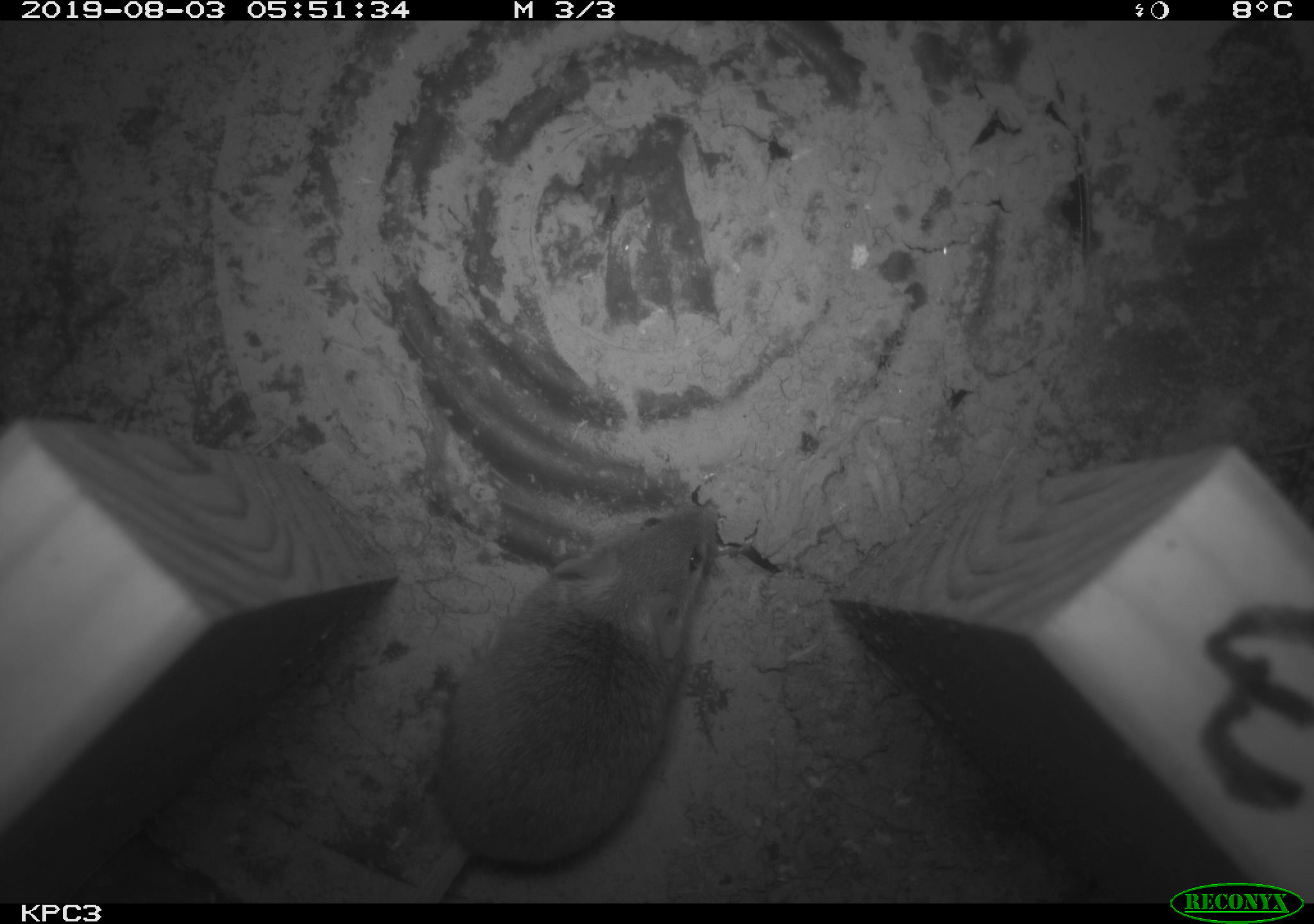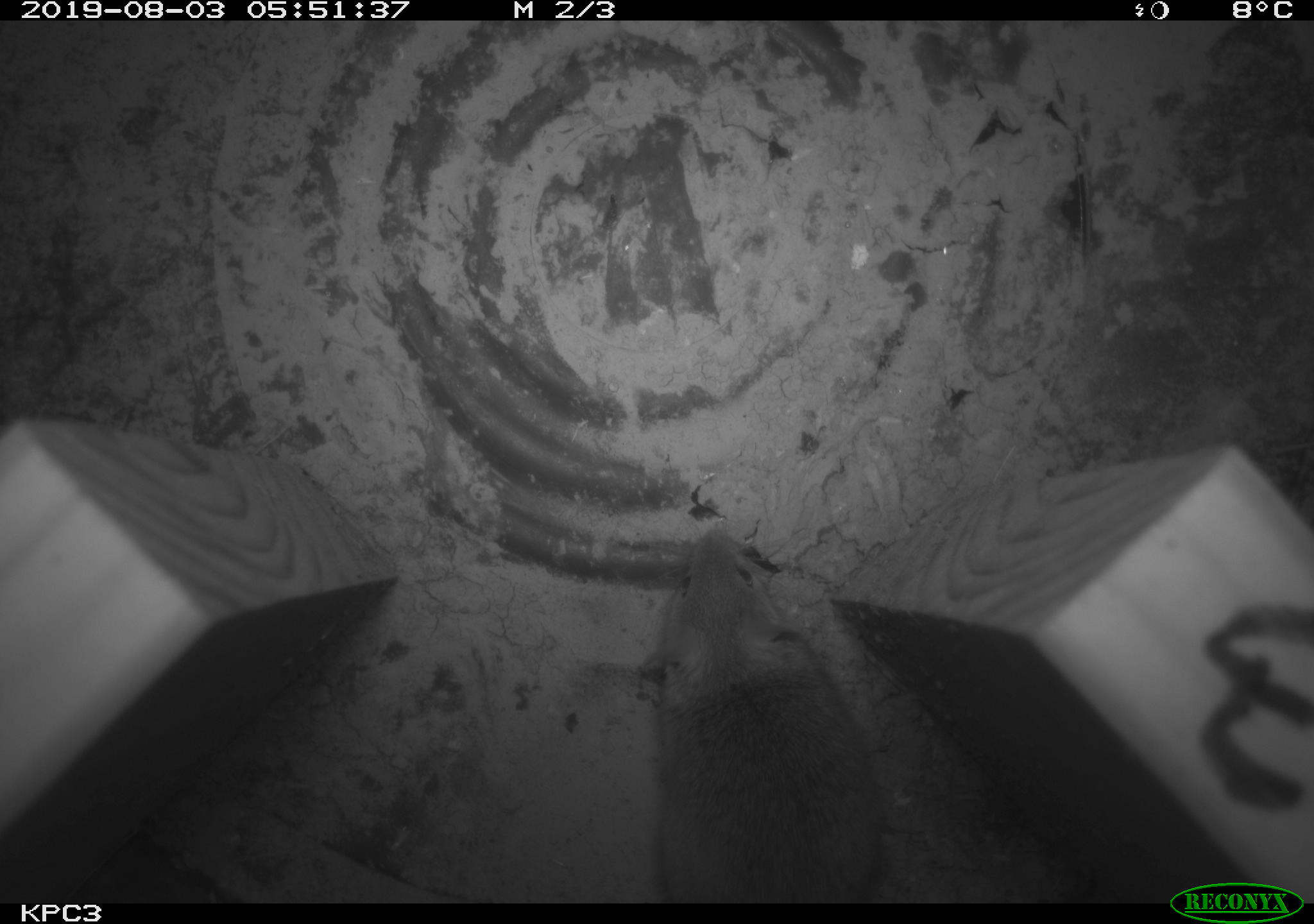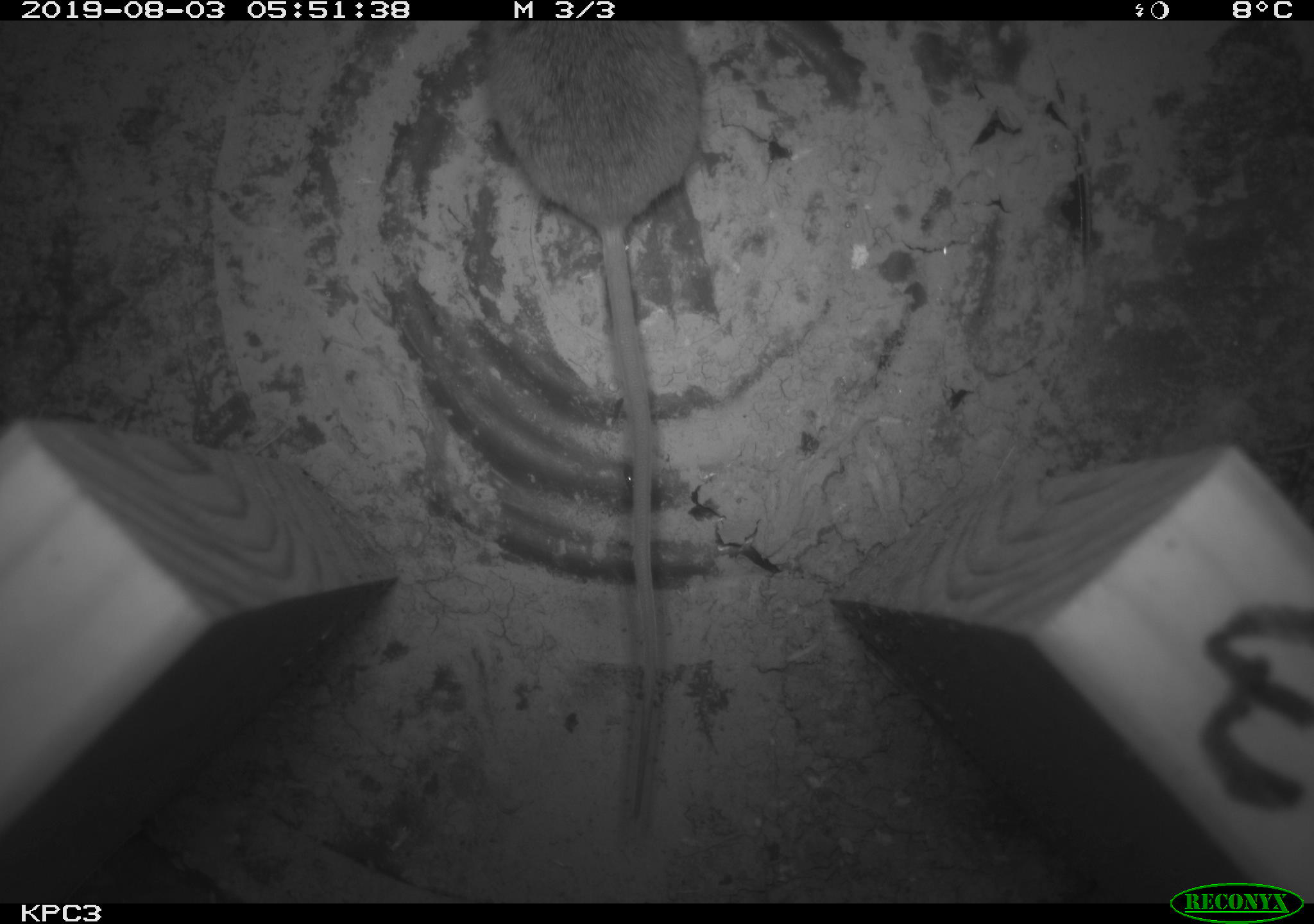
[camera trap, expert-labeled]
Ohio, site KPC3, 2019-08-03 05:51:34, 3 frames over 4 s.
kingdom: Animalia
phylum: Chordata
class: Mammalia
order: Rodentia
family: Cricetidae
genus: Peromyscus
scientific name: Peromyscus leucopus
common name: white-footed mouse